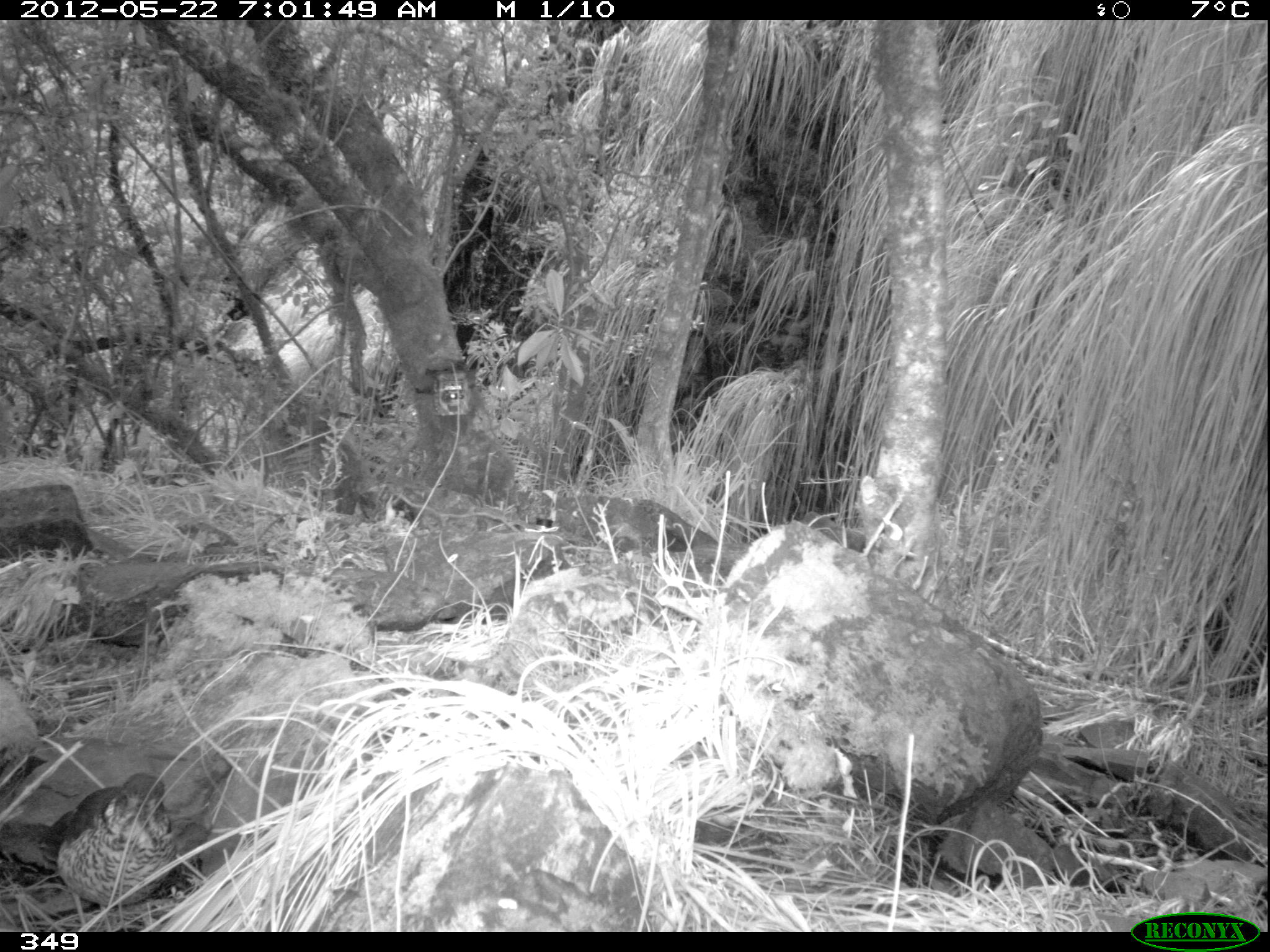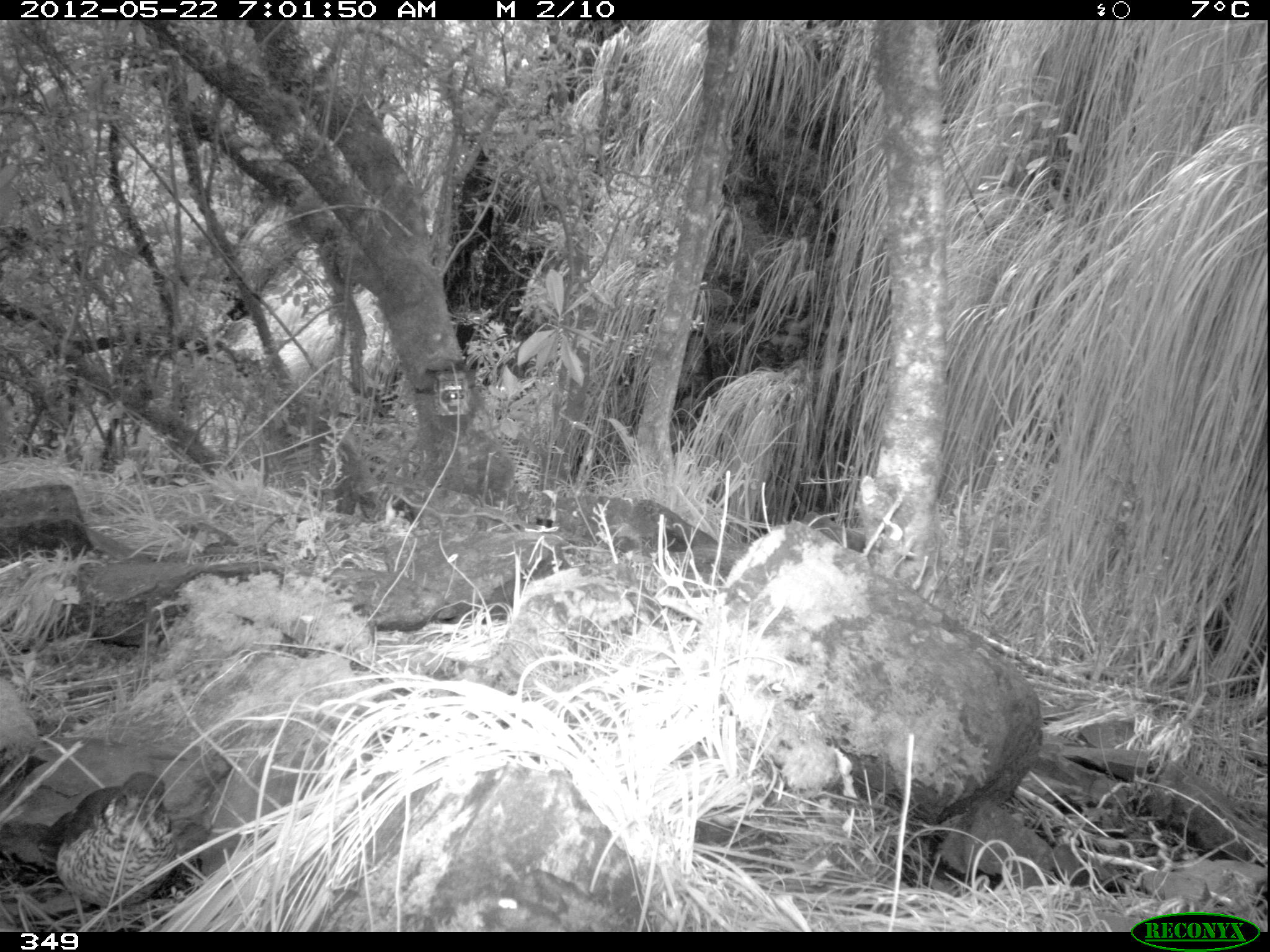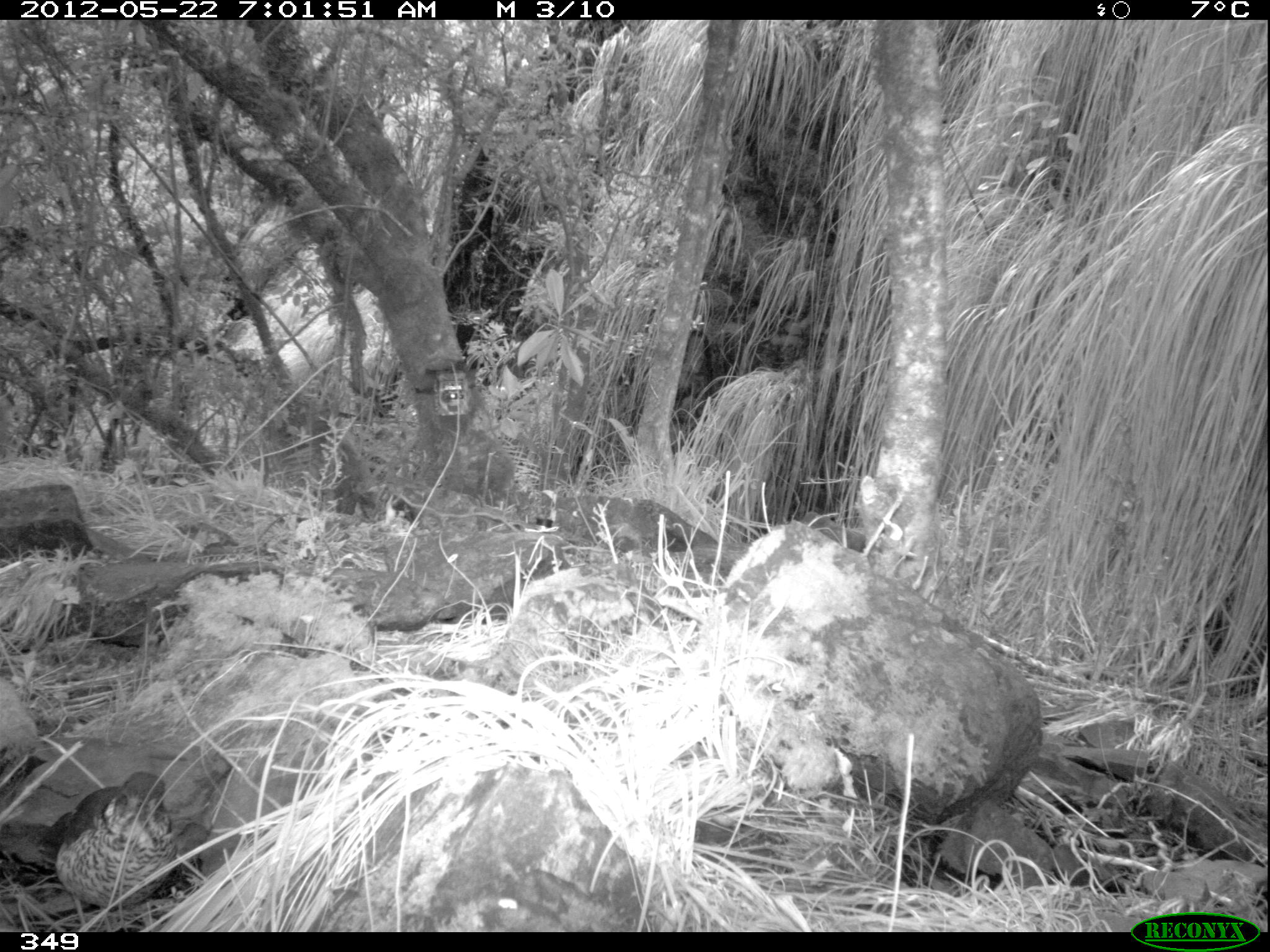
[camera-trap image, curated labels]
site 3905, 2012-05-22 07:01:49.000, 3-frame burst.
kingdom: Animalia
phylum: Chordata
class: Aves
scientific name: Aves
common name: bird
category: unknown bird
Unknown bird (bird) (Aves).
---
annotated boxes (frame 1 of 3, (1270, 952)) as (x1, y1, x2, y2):
unknown bird: (45, 771, 182, 932)